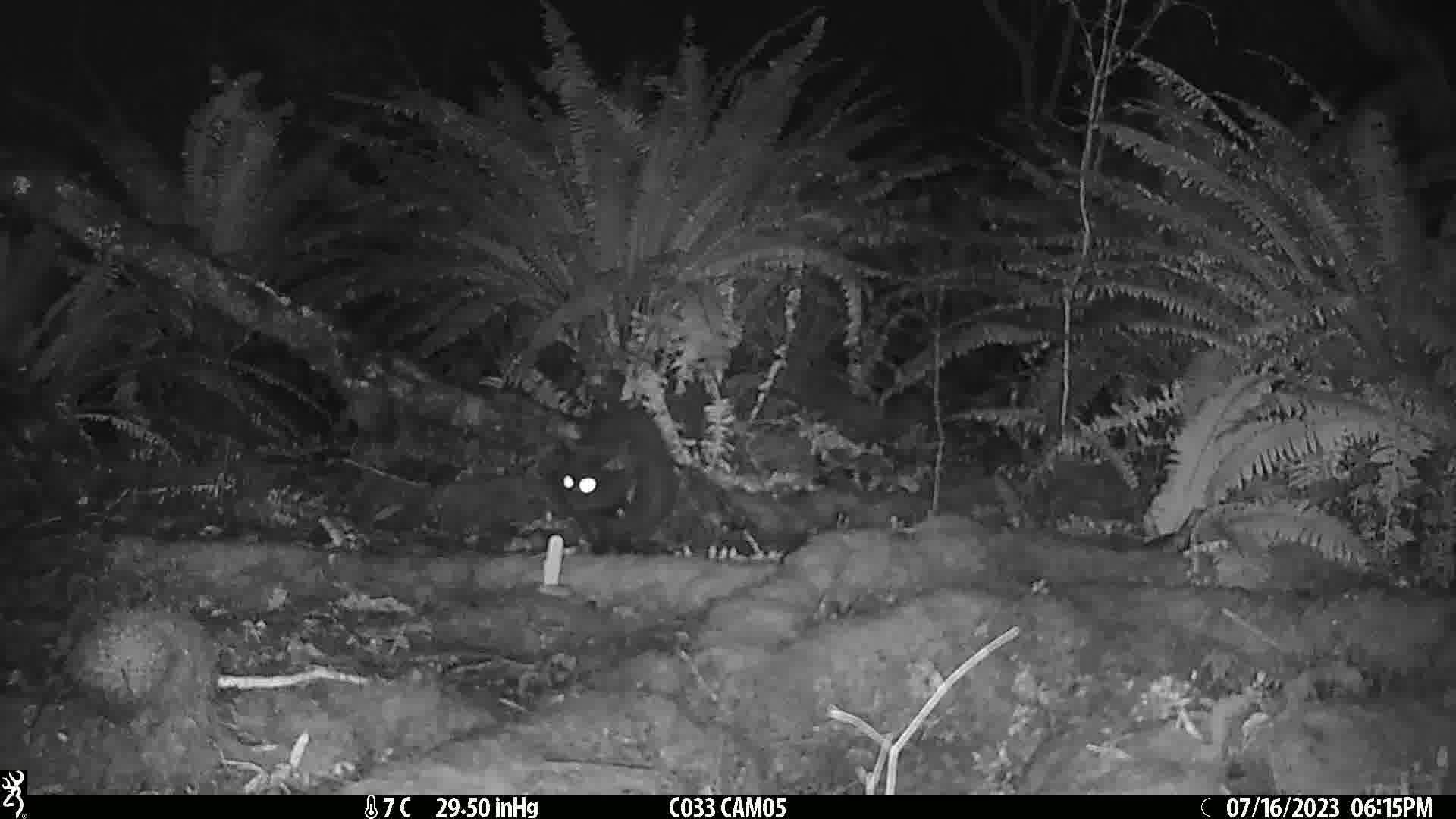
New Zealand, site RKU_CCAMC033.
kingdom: Animalia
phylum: Chordata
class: Mammalia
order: Carnivora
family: Felidae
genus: Felis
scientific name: Felis catus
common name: domestic cat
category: cat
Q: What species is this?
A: Cat (domestic cat) (Felis catus).